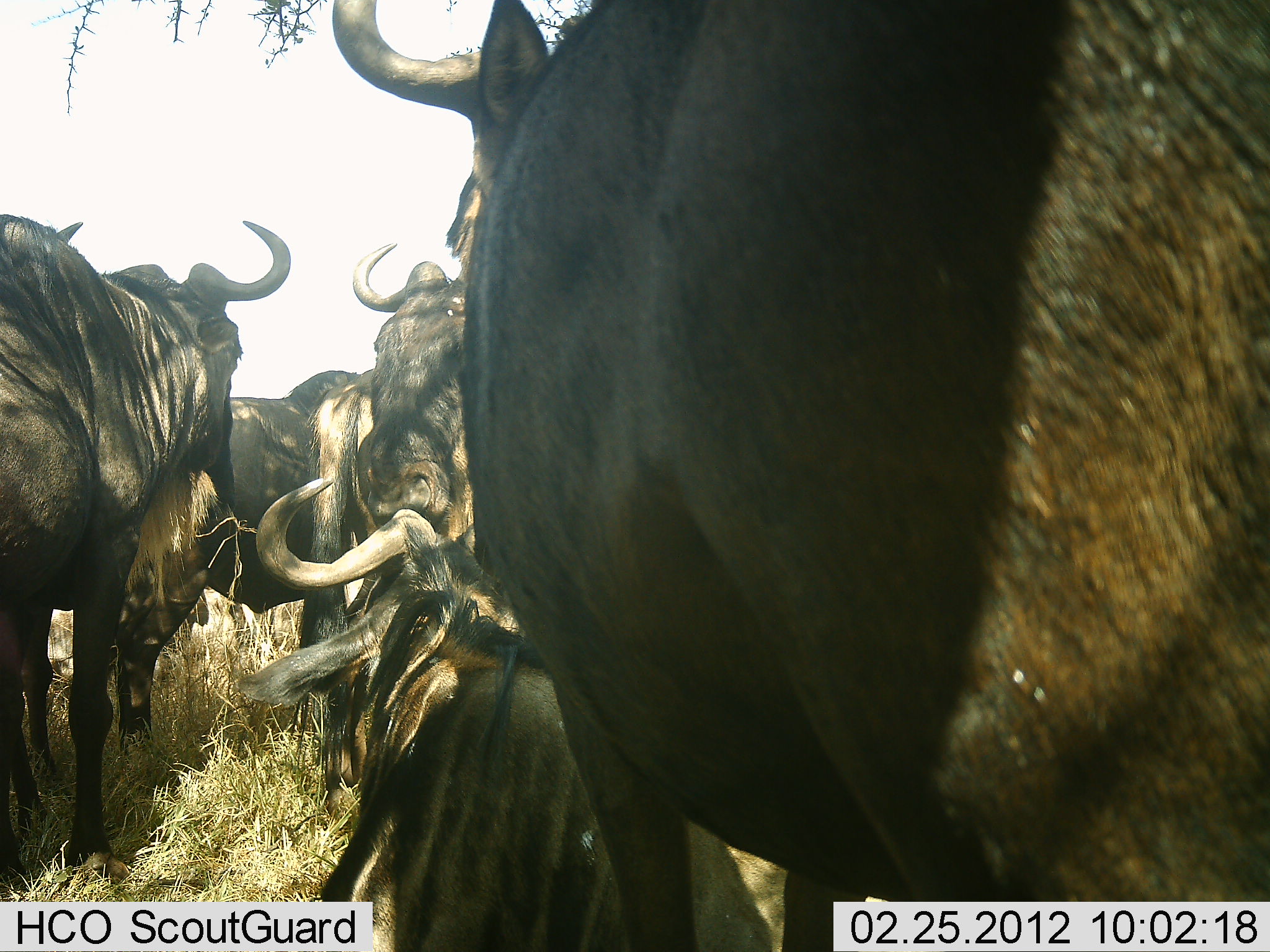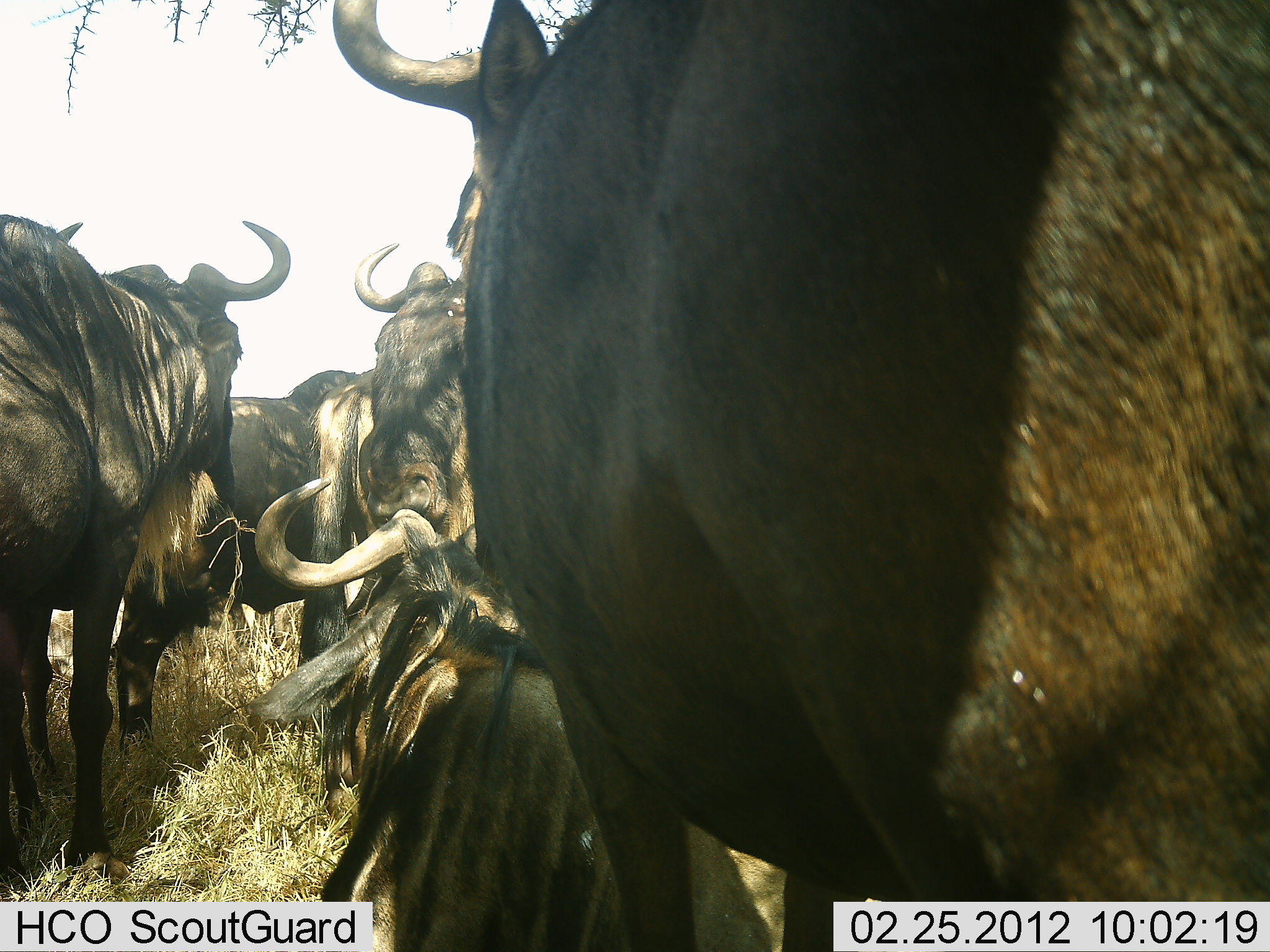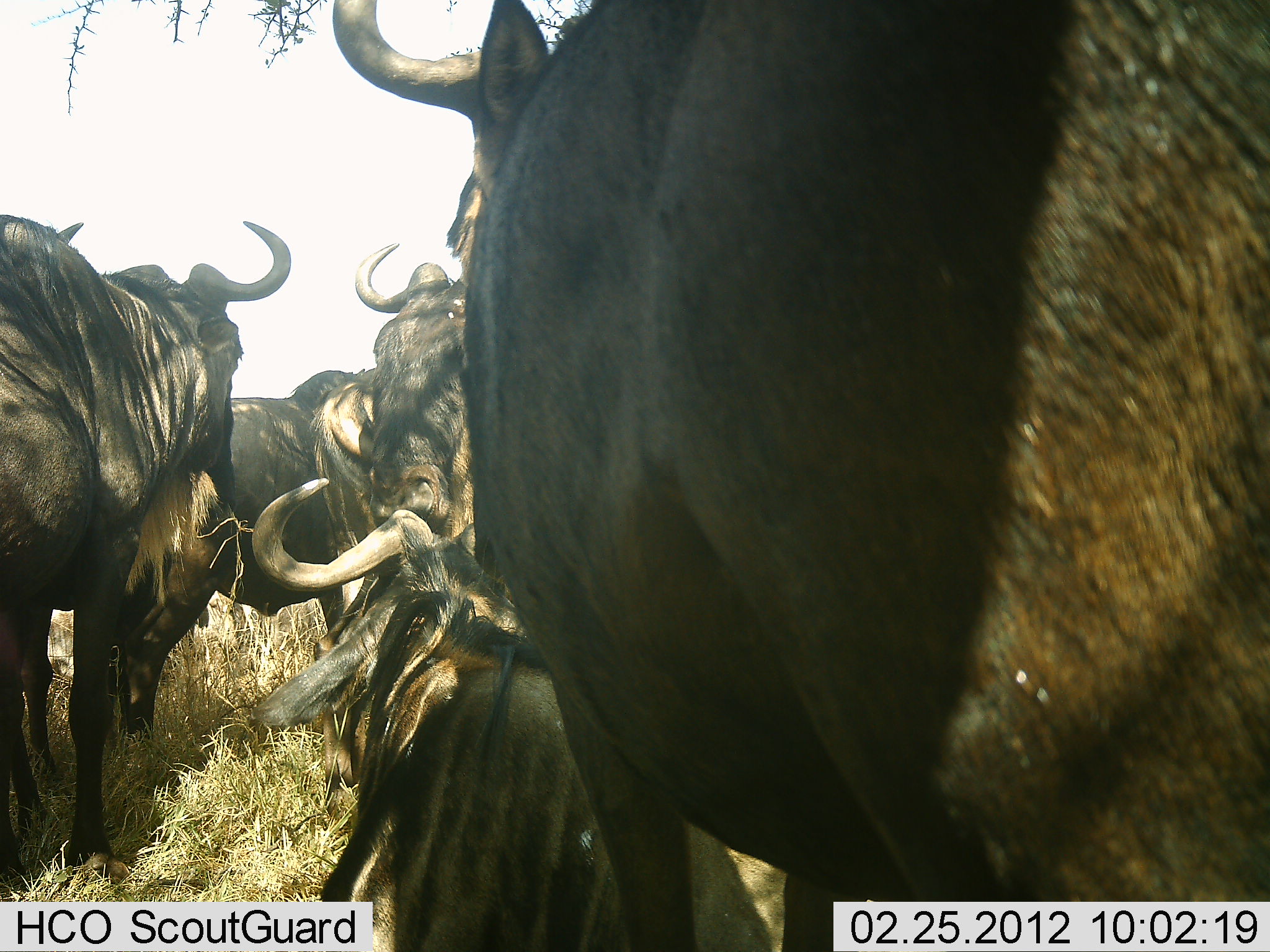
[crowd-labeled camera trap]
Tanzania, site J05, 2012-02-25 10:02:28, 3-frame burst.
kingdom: Animalia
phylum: Chordata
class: Mammalia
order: Artiodactyla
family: Bovidae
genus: Connochaetes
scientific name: Connochaetes taurinus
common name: blue wildebeest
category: wildebeest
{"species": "wildebeest (blue wildebeest) (Connochaetes taurinus)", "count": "5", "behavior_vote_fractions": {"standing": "67%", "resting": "83%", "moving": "0%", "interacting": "25%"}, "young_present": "8%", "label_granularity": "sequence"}